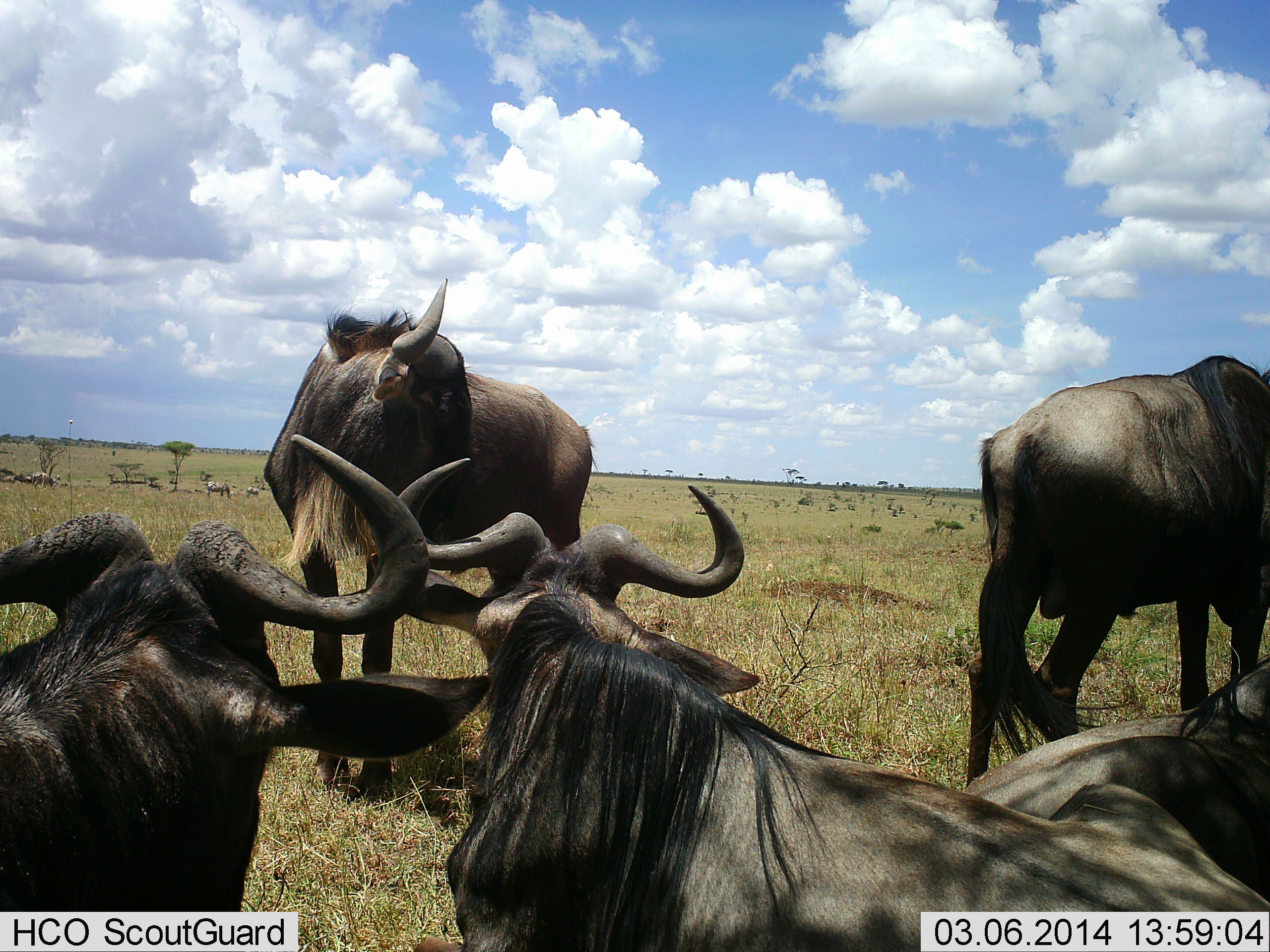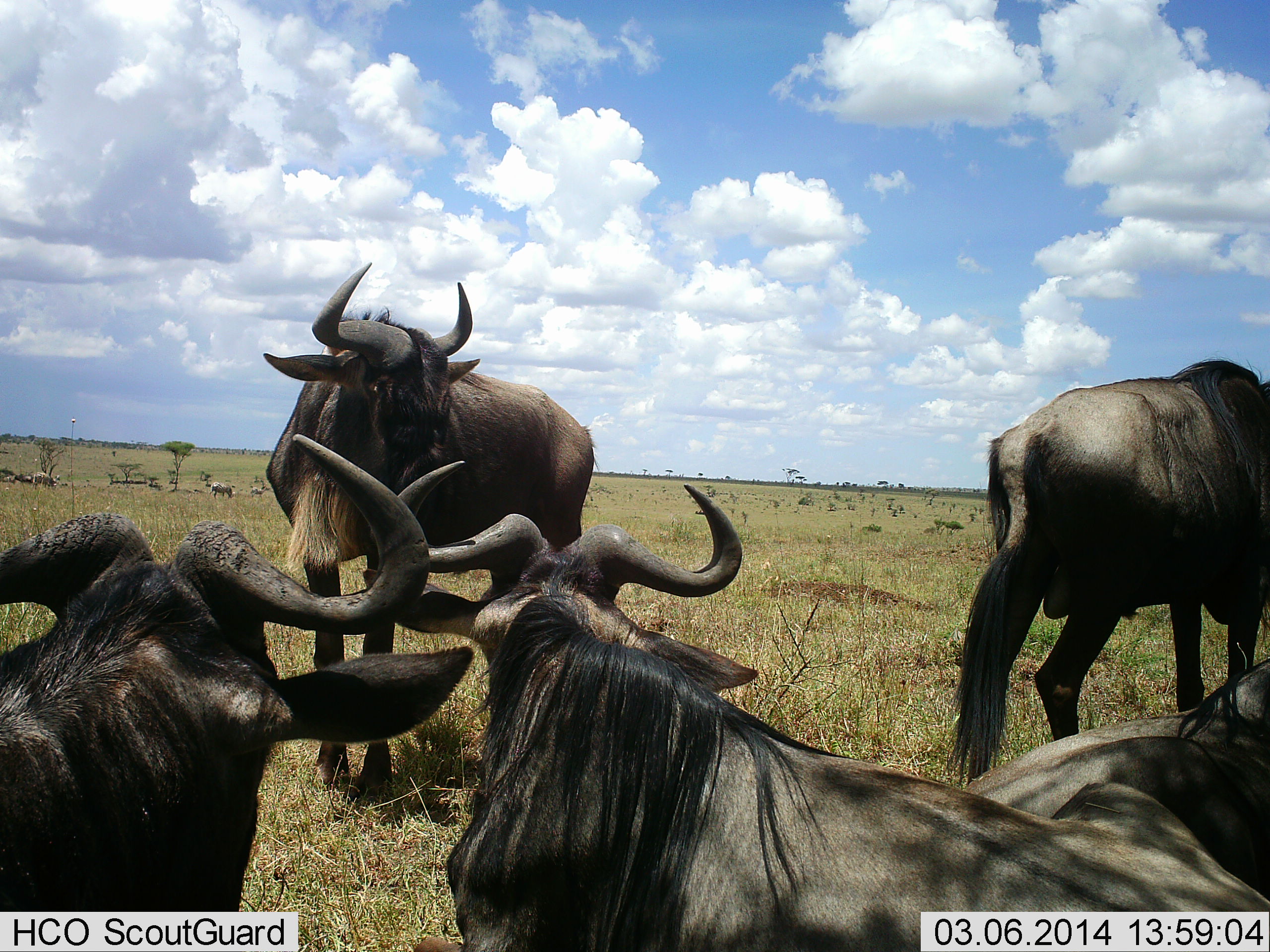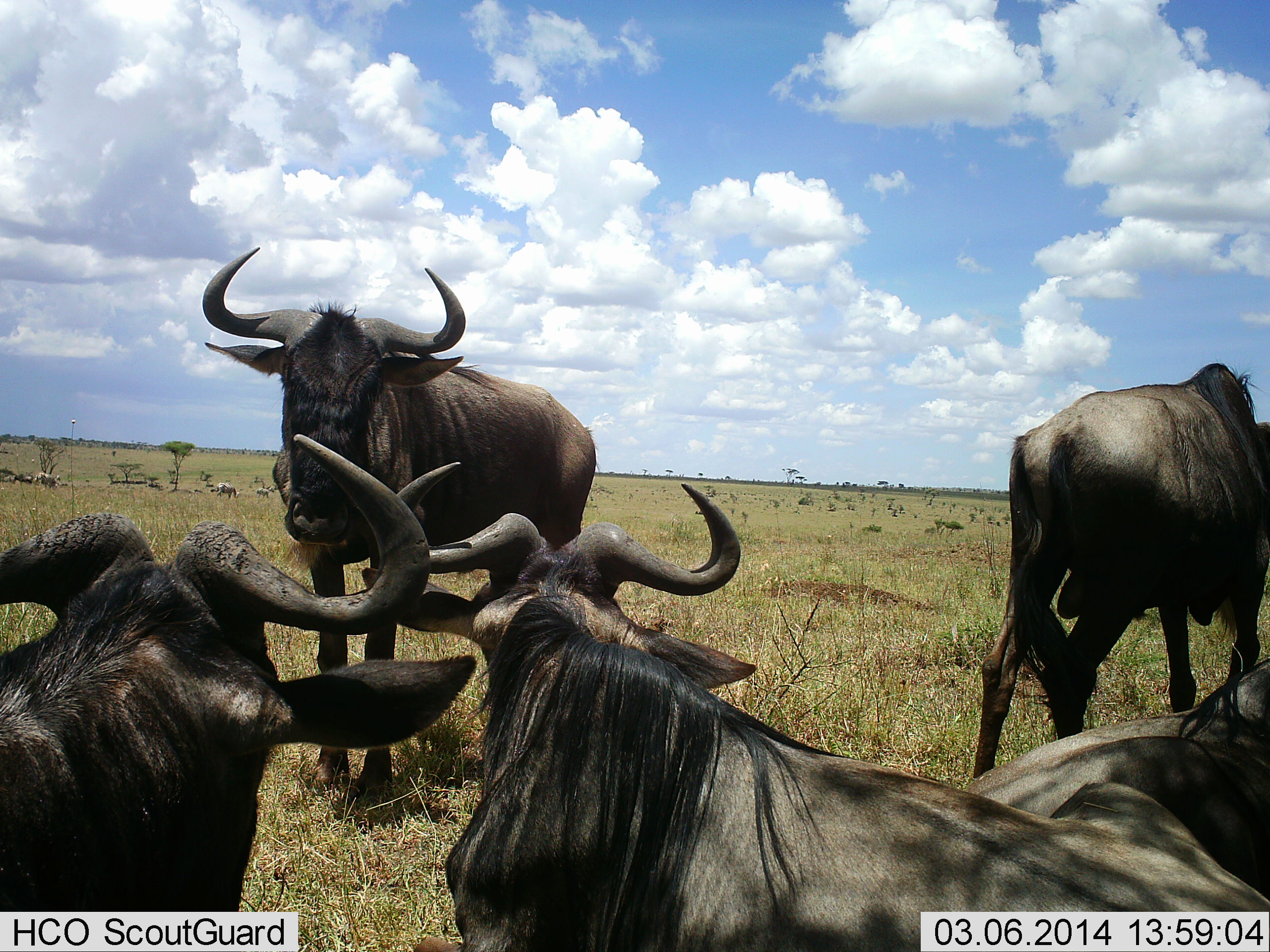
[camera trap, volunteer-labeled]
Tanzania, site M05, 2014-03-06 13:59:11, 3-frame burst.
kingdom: Animalia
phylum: Chordata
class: Mammalia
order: Artiodactyla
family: Bovidae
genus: Connochaetes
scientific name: Connochaetes taurinus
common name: blue wildebeest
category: wildebeest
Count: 5.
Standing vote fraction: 81%.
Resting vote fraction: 61%.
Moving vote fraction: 17%.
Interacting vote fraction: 16%.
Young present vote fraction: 0%.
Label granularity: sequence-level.